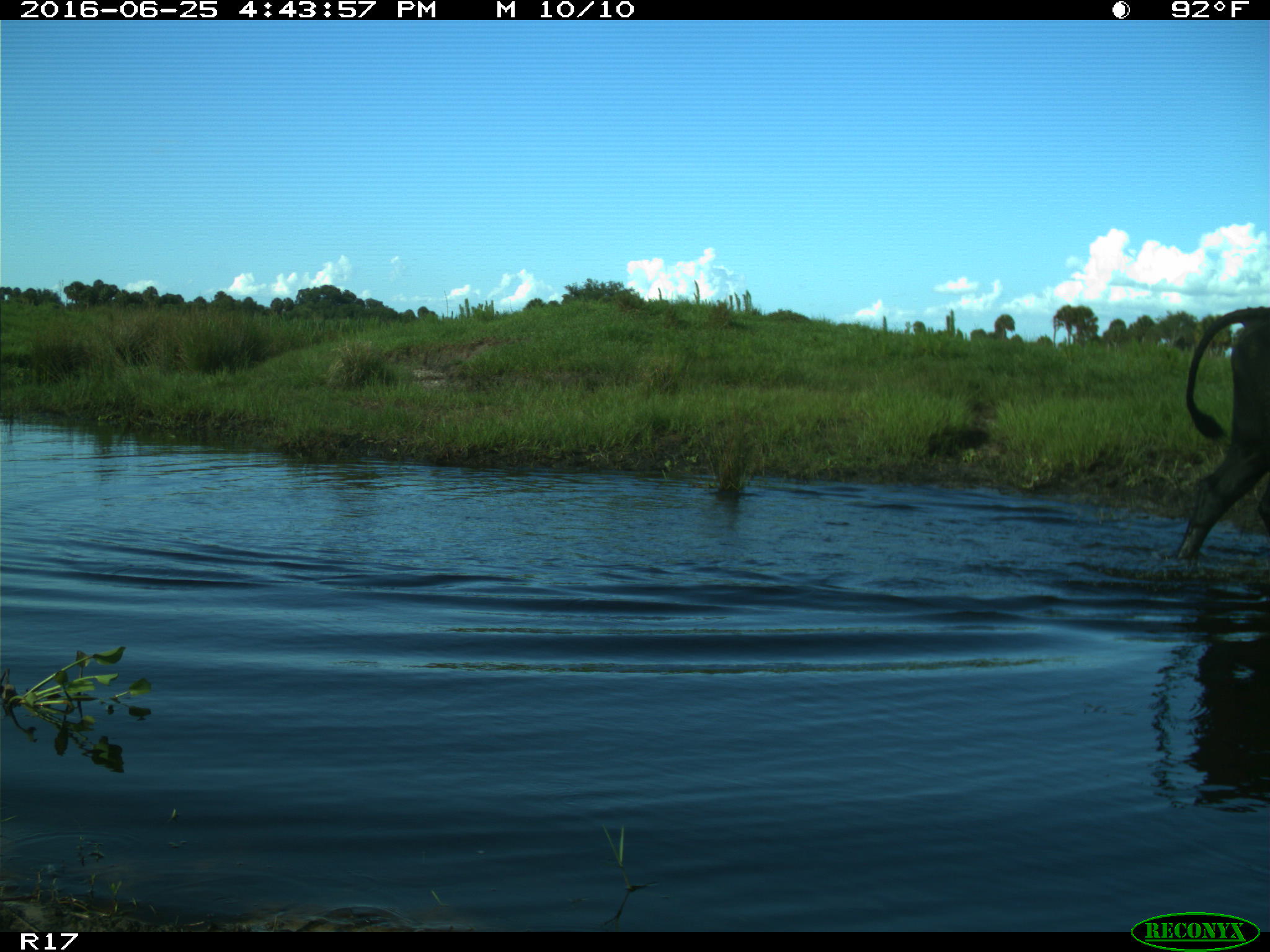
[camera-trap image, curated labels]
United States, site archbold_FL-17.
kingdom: Animalia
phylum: Chordata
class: Mammalia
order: Artiodactyla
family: Bovidae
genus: Bos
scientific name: Bos taurus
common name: domestic cow